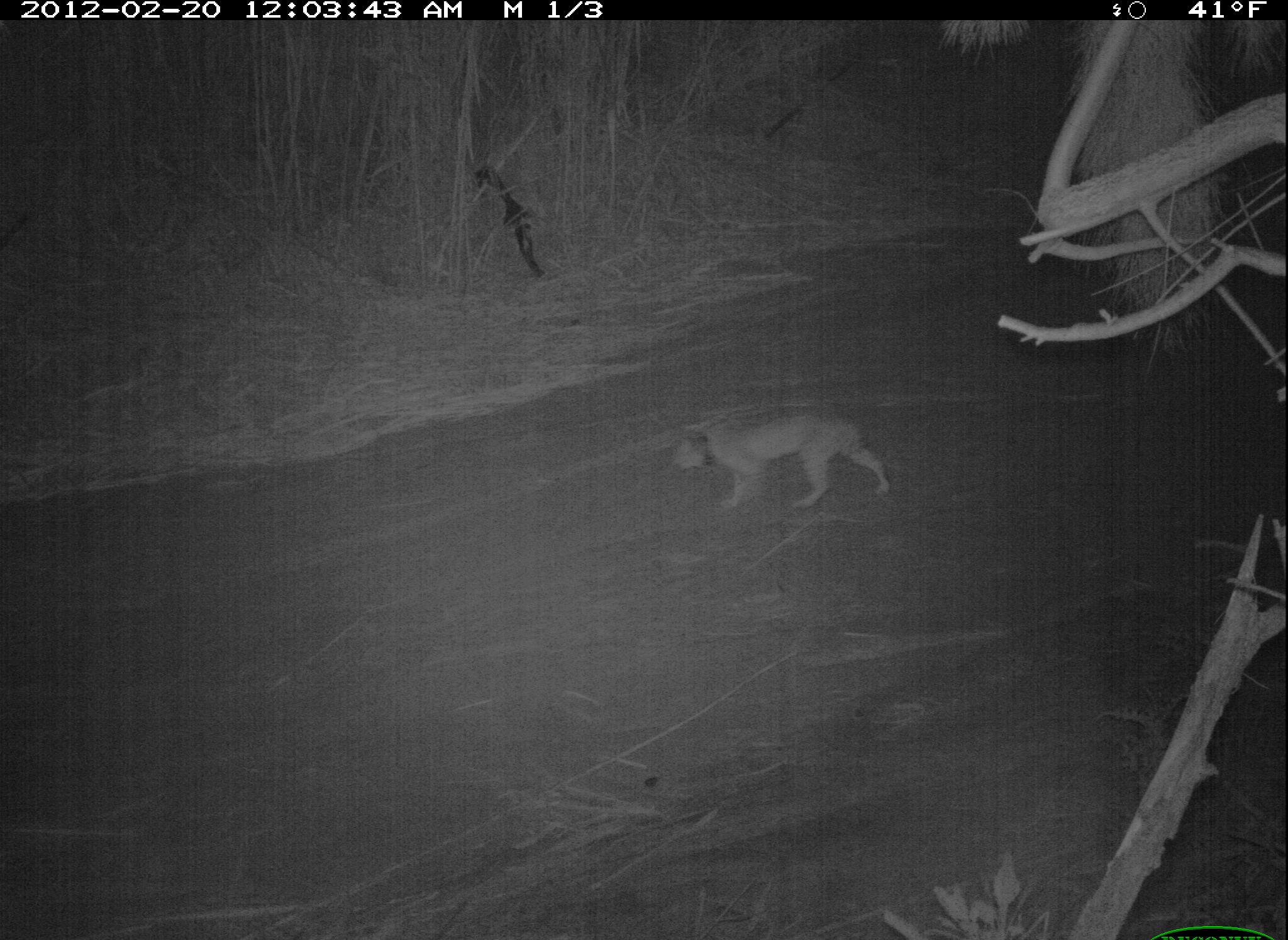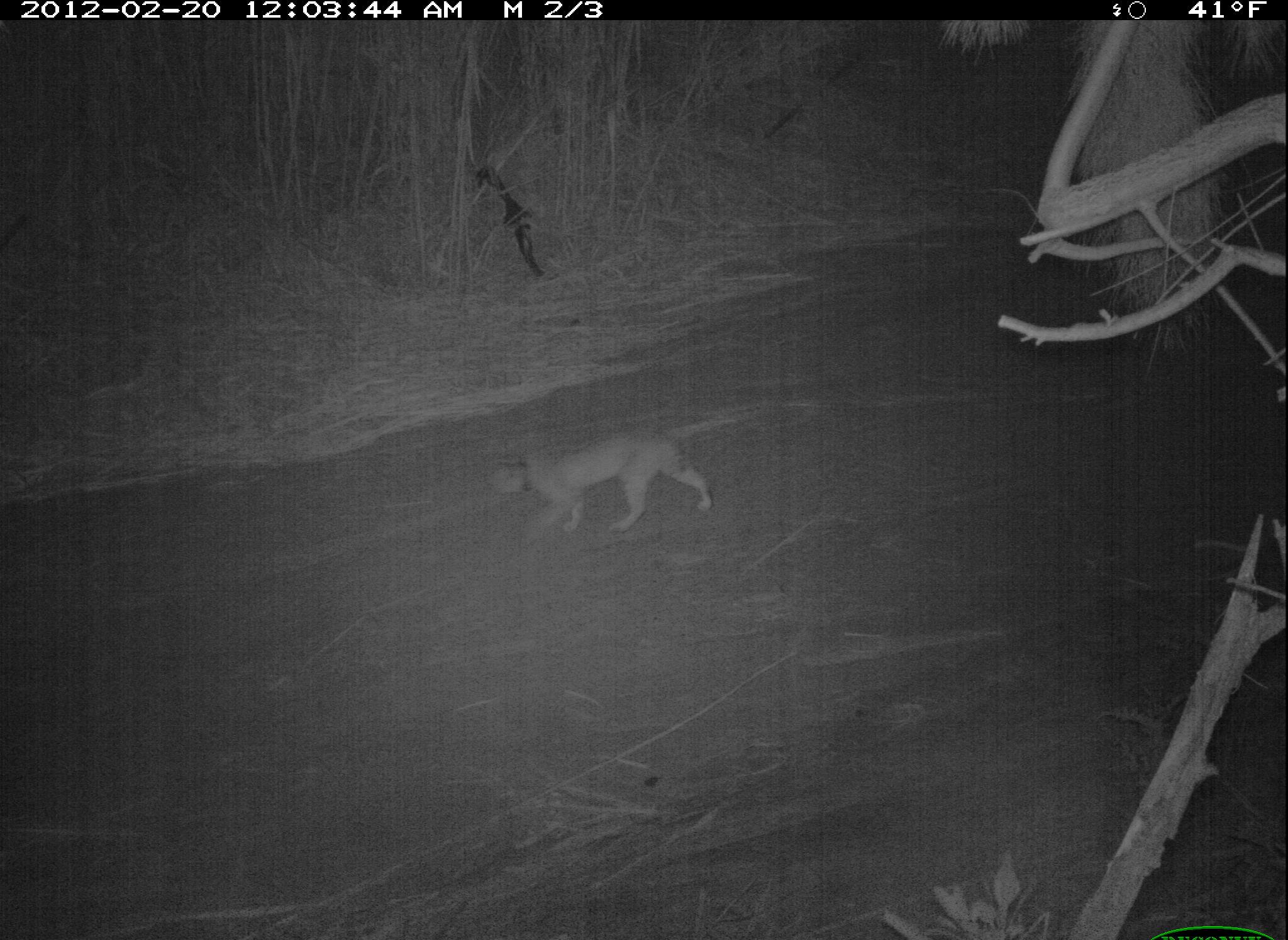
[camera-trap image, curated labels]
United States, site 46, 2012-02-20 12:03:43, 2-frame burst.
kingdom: Animalia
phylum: Chordata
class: Mammalia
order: Carnivora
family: Felidae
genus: Lynx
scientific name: Lynx rufus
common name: bobcat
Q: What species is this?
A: Bobcat (Lynx rufus).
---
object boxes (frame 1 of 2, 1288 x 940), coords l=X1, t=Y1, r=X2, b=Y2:
bobcat: l=667, t=399, r=902, b=519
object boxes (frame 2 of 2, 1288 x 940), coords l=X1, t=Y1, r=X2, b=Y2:
bobcat: l=475, t=419, r=718, b=546